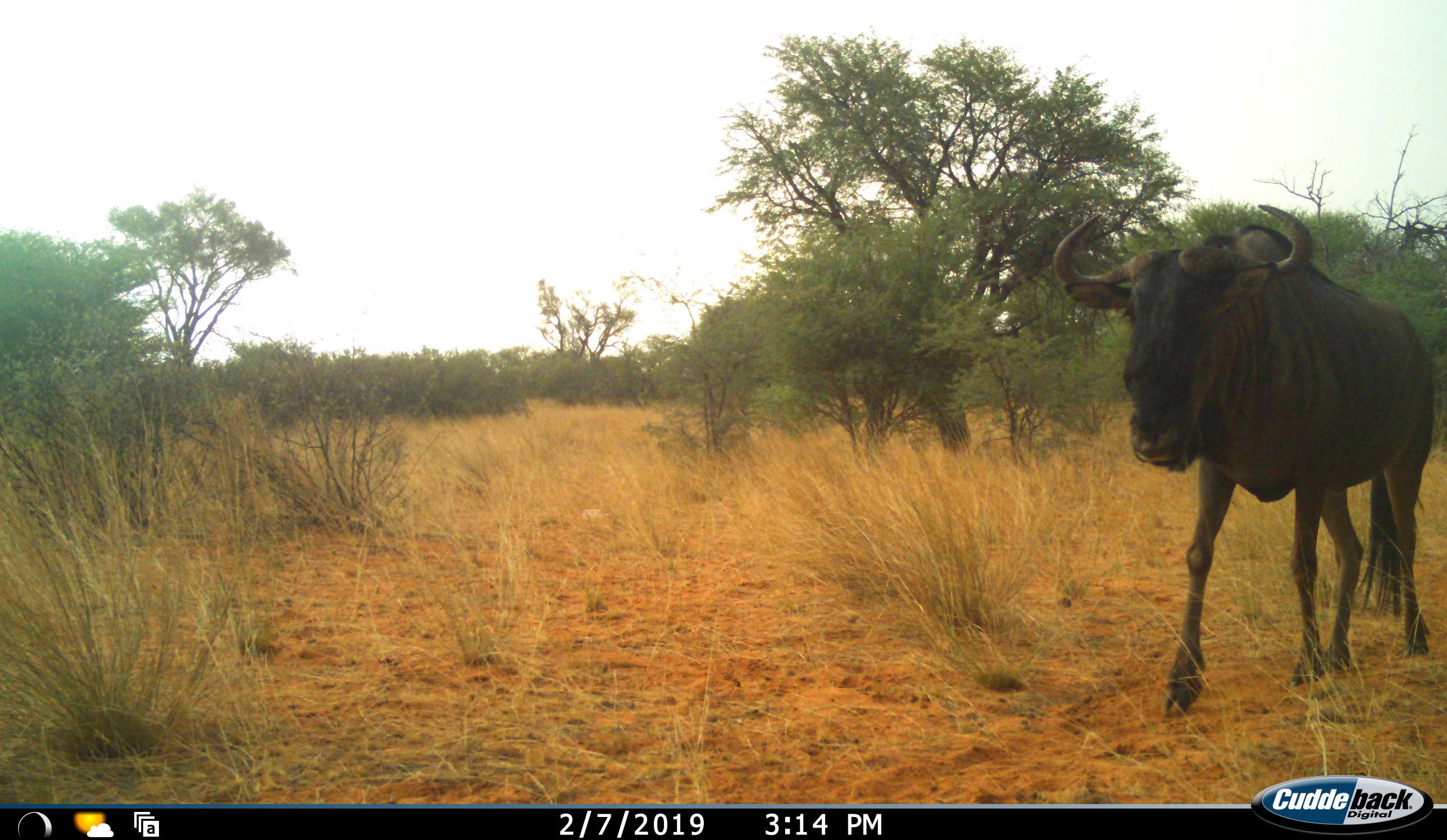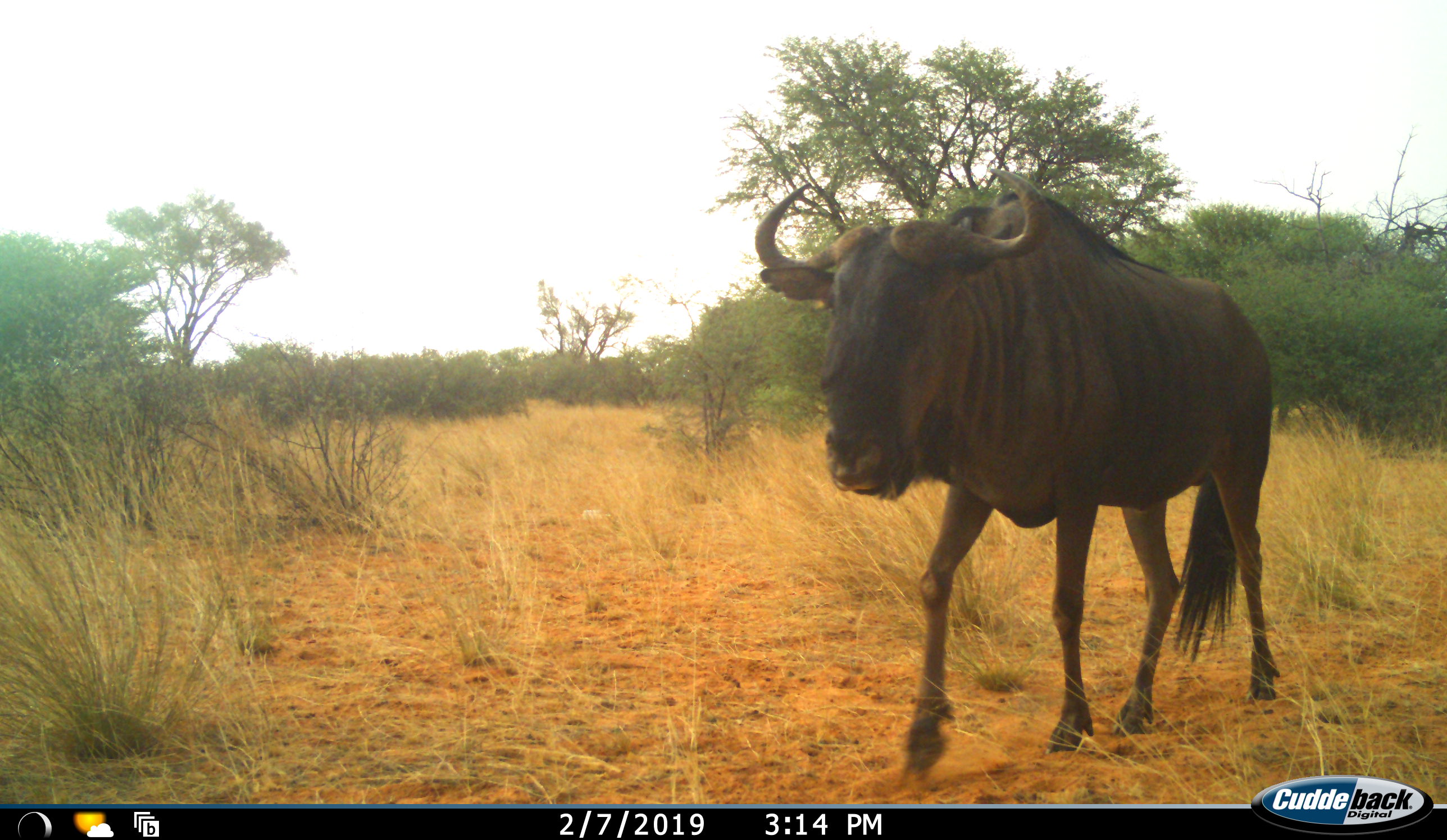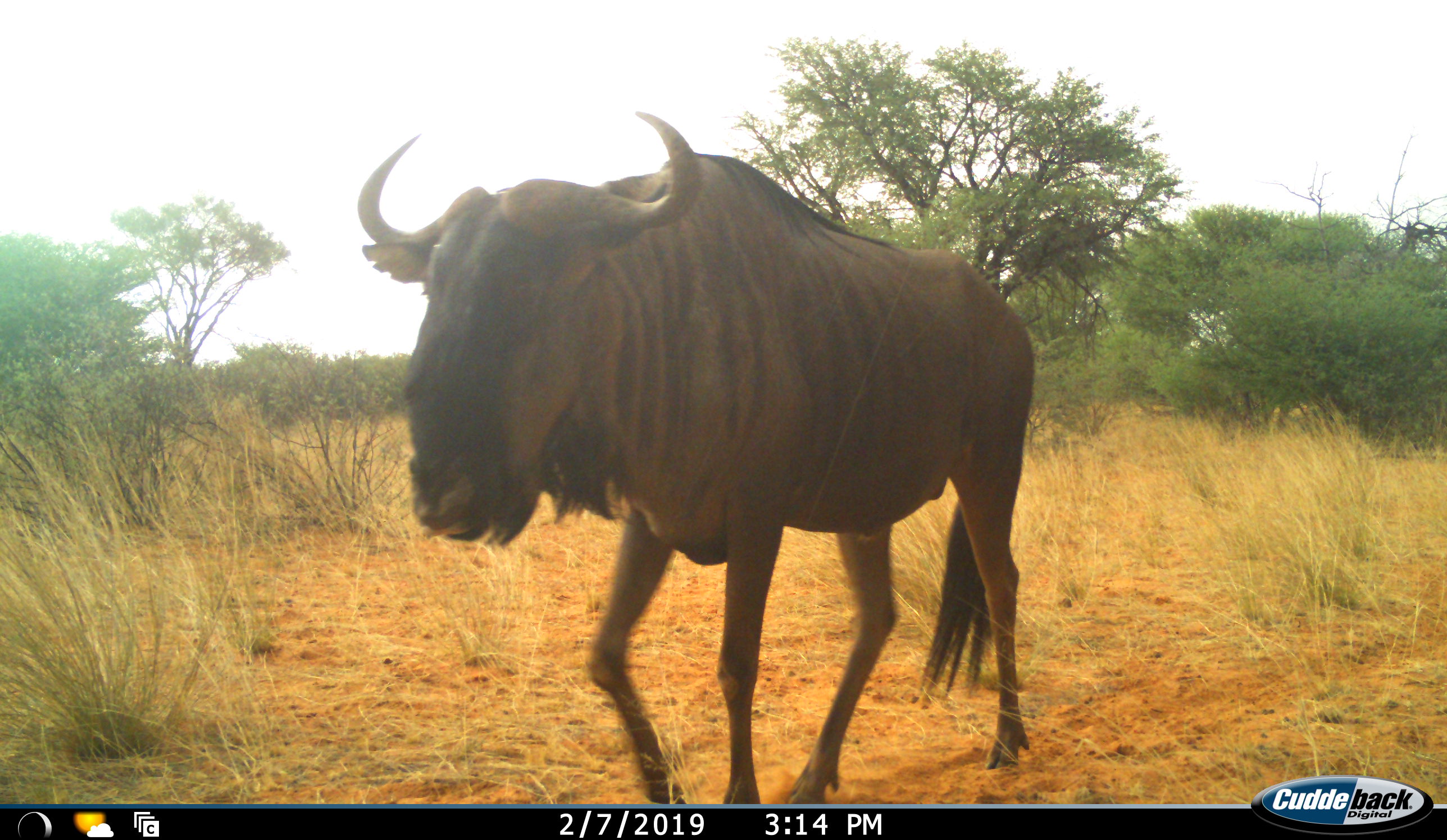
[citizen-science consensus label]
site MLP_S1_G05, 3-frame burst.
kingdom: Animalia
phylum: Chordata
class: Mammalia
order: Artiodactyla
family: Bovidae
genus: Connochaetes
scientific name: Connochaetes taurinus taurinus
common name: blue wildebeest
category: wildebeestblue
Wildebeestblue (blue wildebeest) (Connochaetes taurinus taurinus), count 1. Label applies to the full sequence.